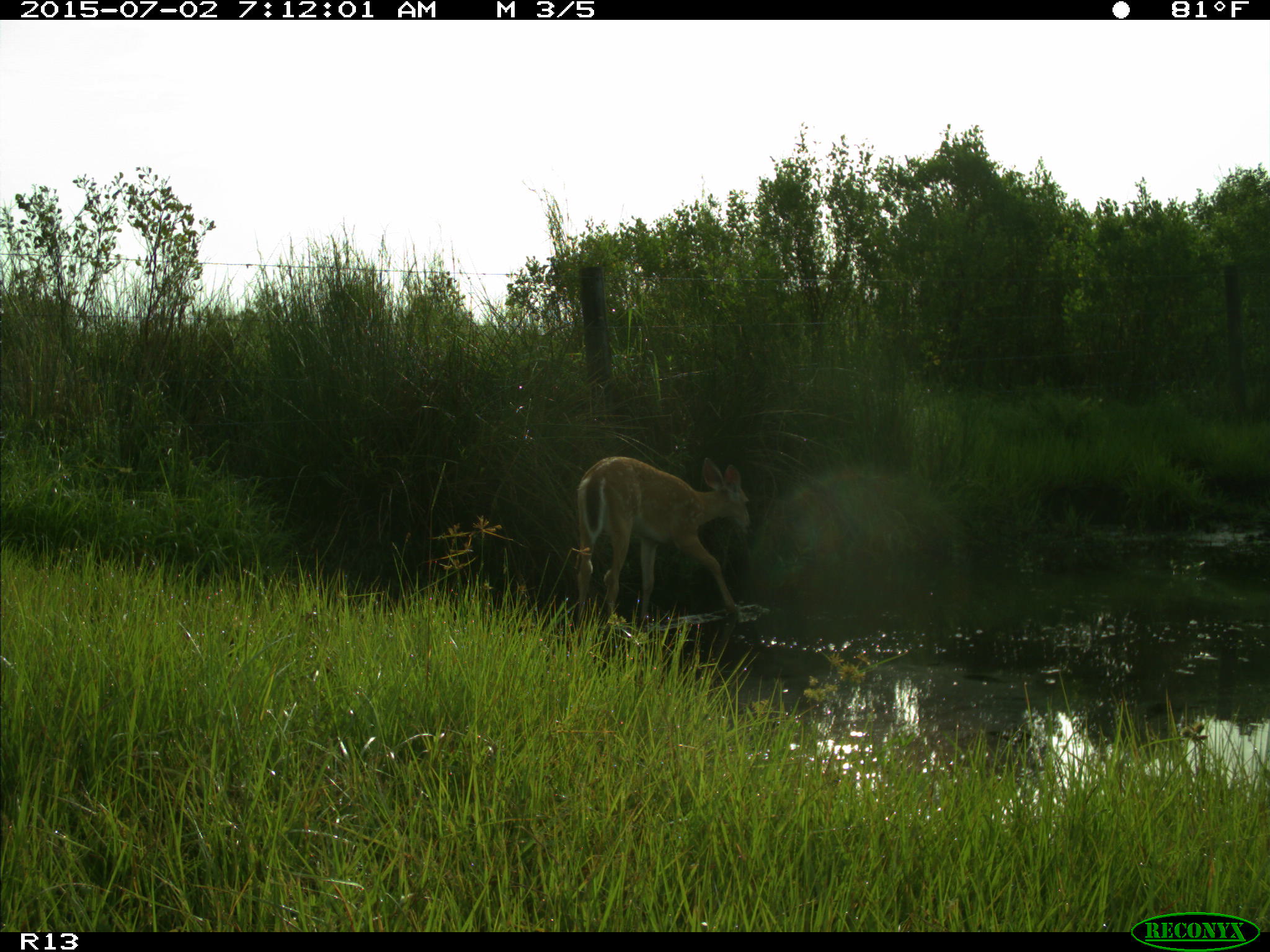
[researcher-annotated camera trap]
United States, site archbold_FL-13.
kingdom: Animalia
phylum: Chordata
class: Mammalia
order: Artiodactyla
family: Cervidae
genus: Odocoileus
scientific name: Odocoileus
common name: deer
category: unidentified deer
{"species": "unidentified deer (deer) (Odocoileus)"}